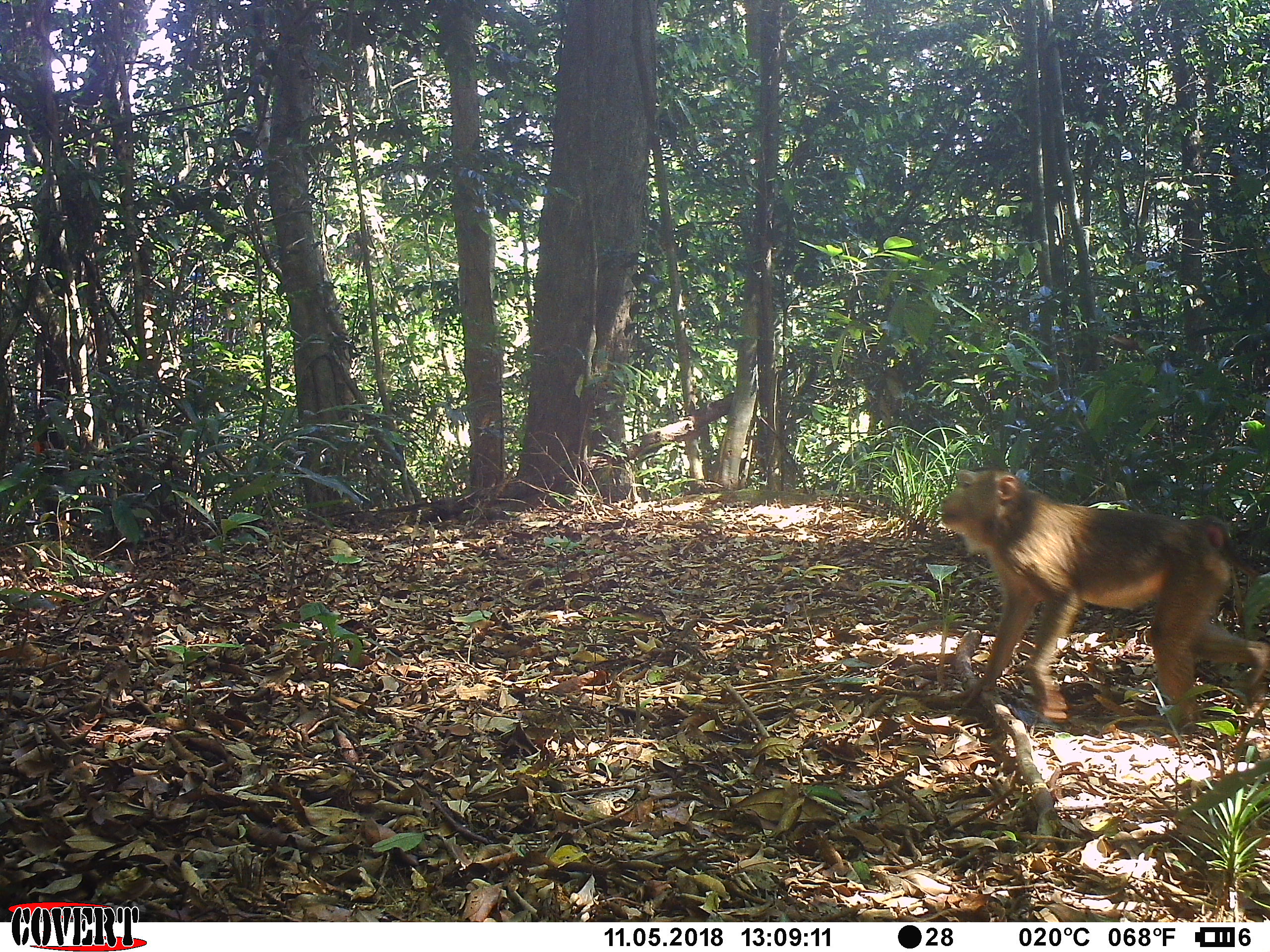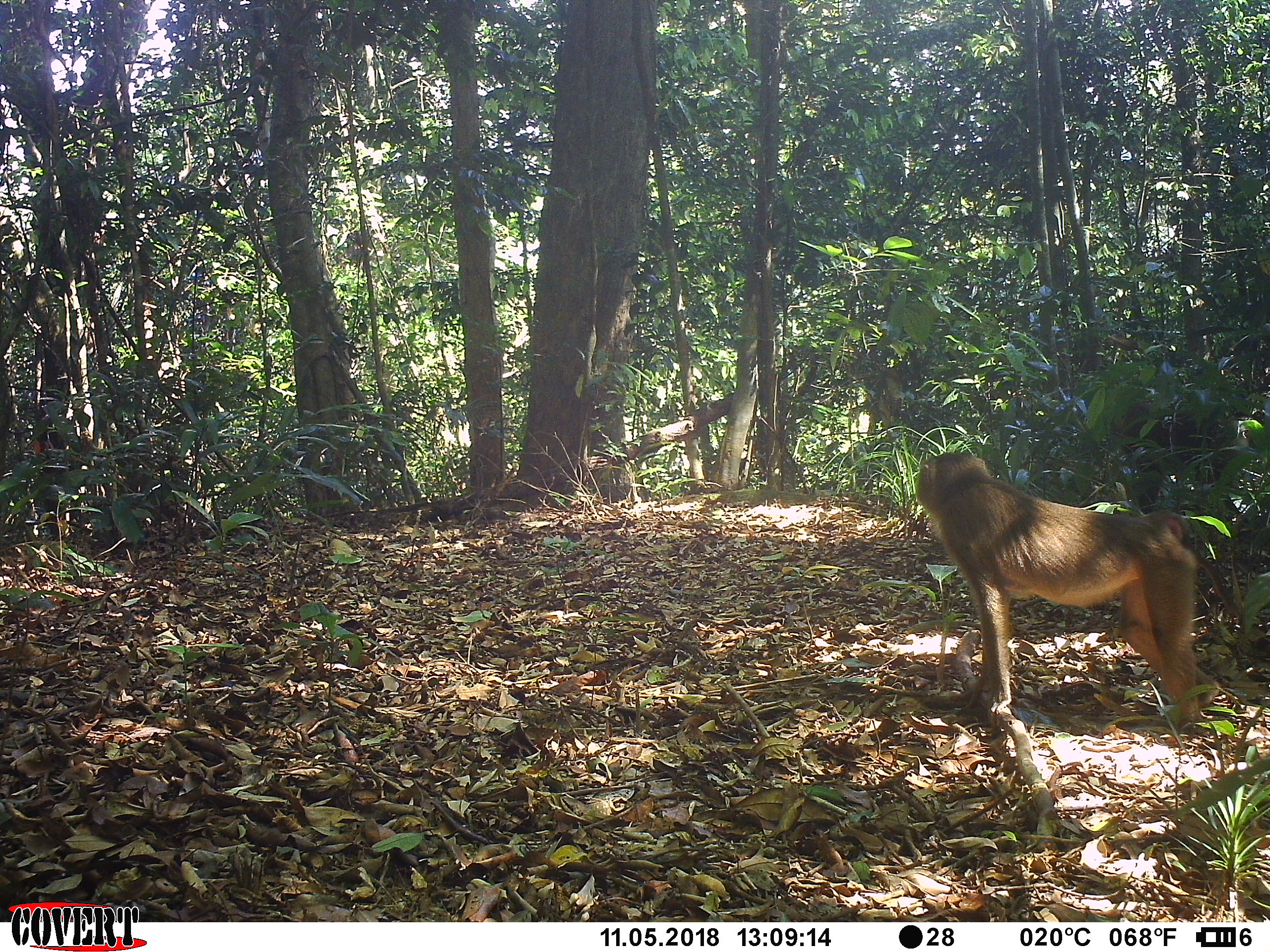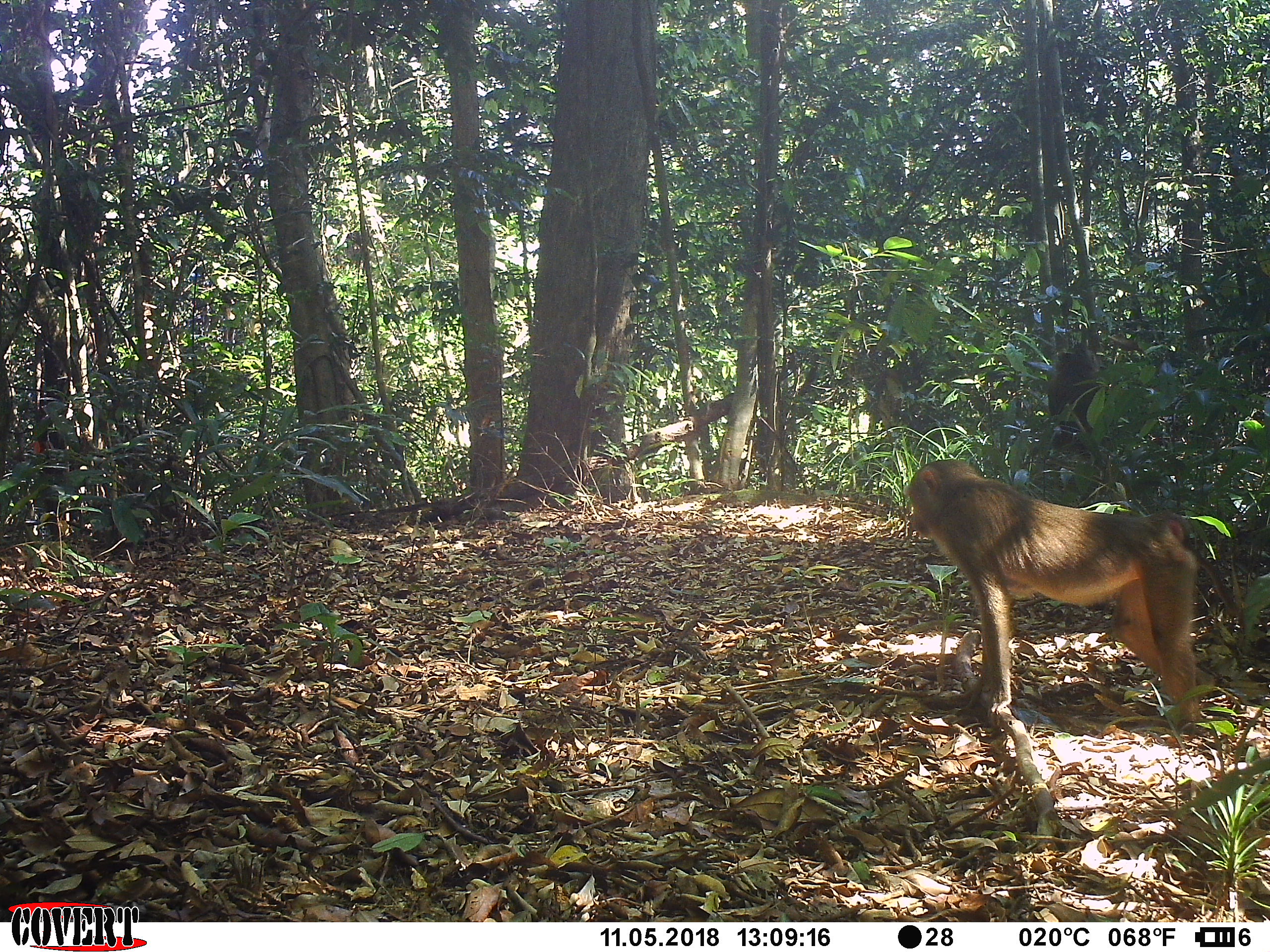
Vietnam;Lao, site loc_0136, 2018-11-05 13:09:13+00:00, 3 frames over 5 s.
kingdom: Animalia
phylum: Chordata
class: Mammalia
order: Primates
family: Cercopithecidae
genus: Macaca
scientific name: Macaca nemestrina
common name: pig-tailed macaque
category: pig tailed macaque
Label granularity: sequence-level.